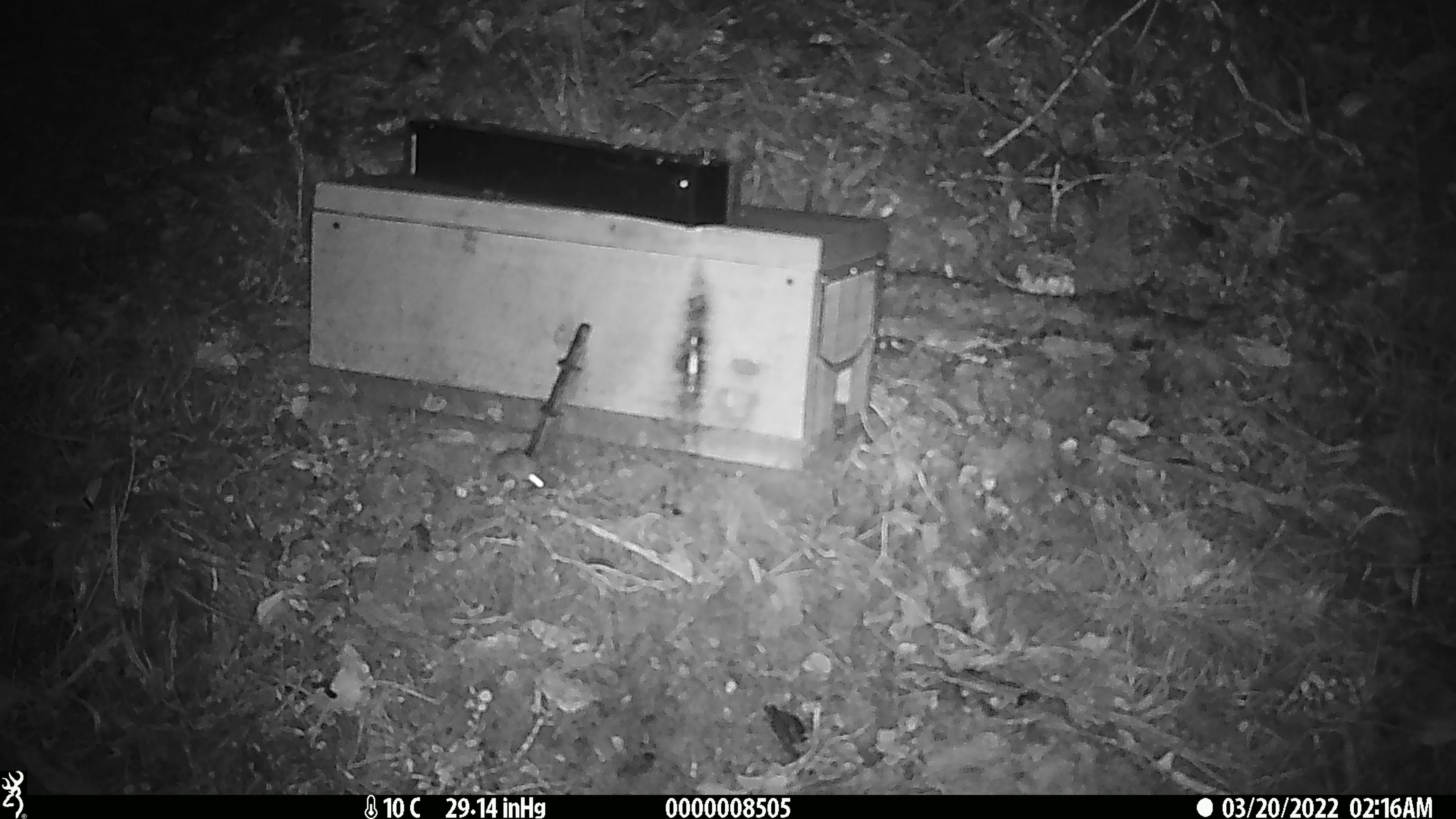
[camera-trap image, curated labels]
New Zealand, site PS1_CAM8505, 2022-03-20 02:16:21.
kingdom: Animalia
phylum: Chordata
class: Mammalia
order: Rodentia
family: Muridae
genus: Mus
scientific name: Mus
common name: mouse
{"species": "mouse (Mus)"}